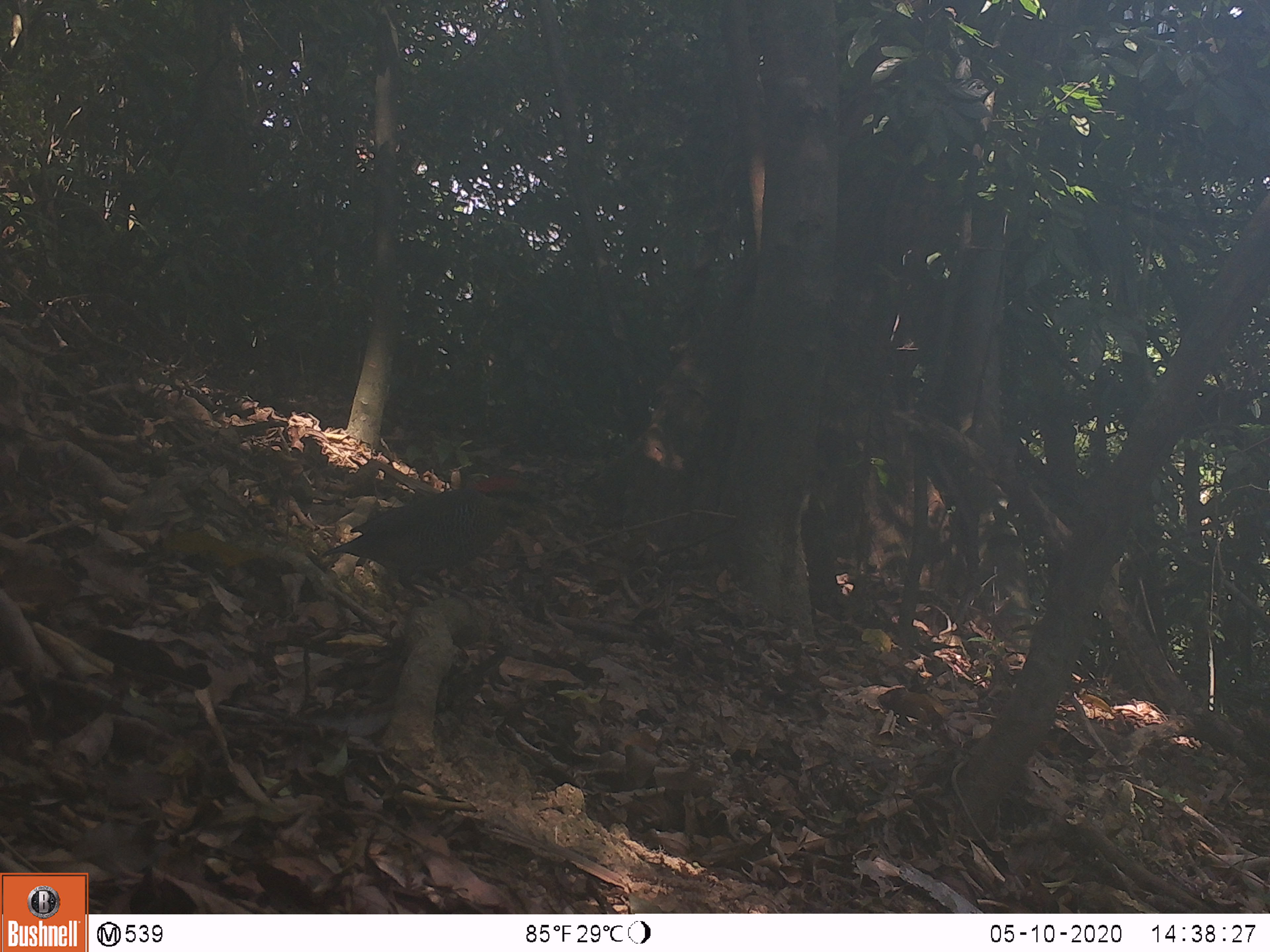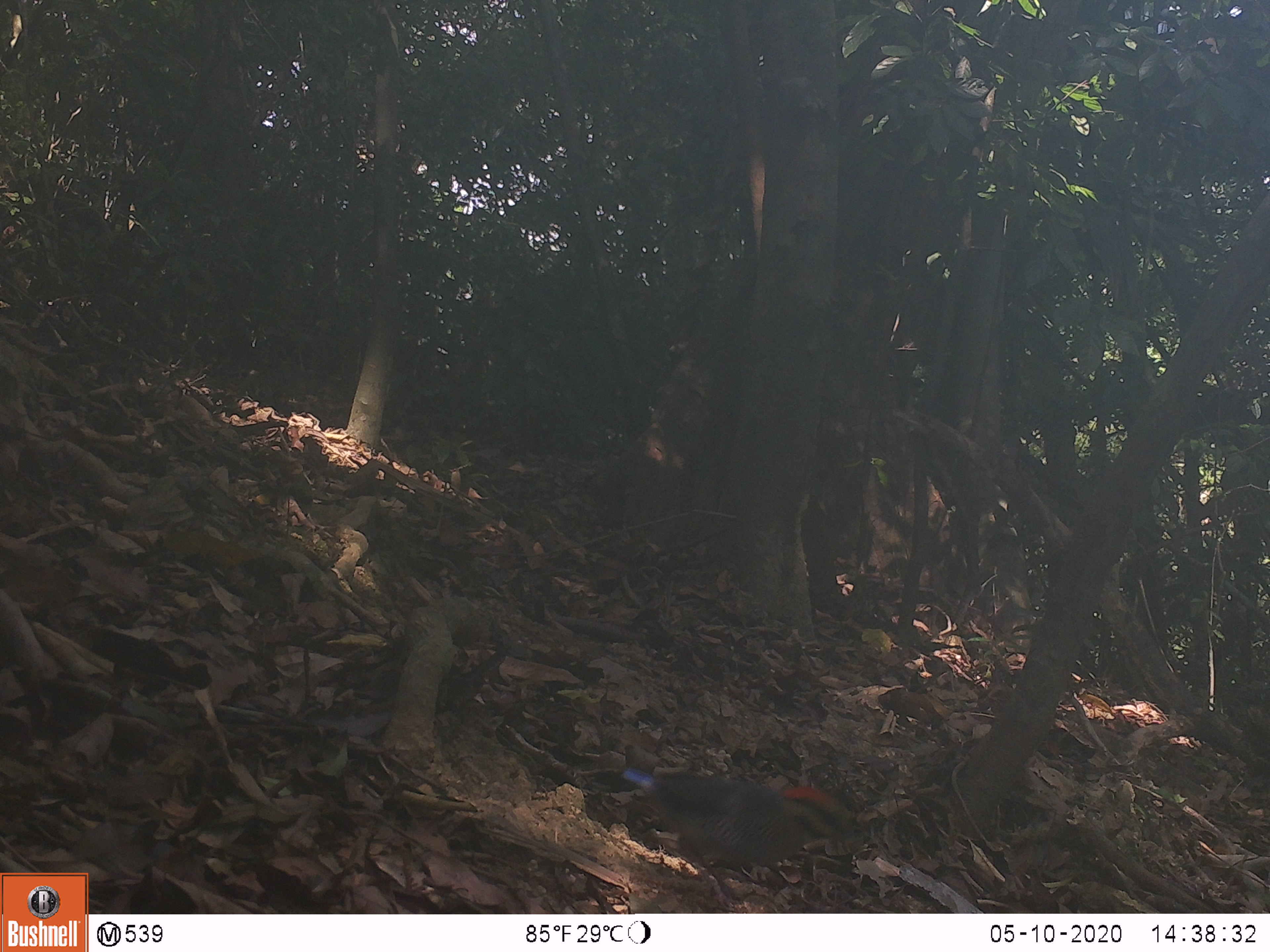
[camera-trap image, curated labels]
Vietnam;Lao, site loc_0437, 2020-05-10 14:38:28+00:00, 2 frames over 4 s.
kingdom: Animalia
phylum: Chordata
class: Aves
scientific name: Aves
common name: bird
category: unidentified bird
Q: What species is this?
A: Unidentified bird (bird) (Aves).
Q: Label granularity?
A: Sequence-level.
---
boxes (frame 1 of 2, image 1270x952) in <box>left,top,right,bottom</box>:
unidentified bird: <box>320,488,532,612</box>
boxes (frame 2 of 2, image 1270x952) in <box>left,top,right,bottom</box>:
unidentified bird: <box>620,766,857,913</box>